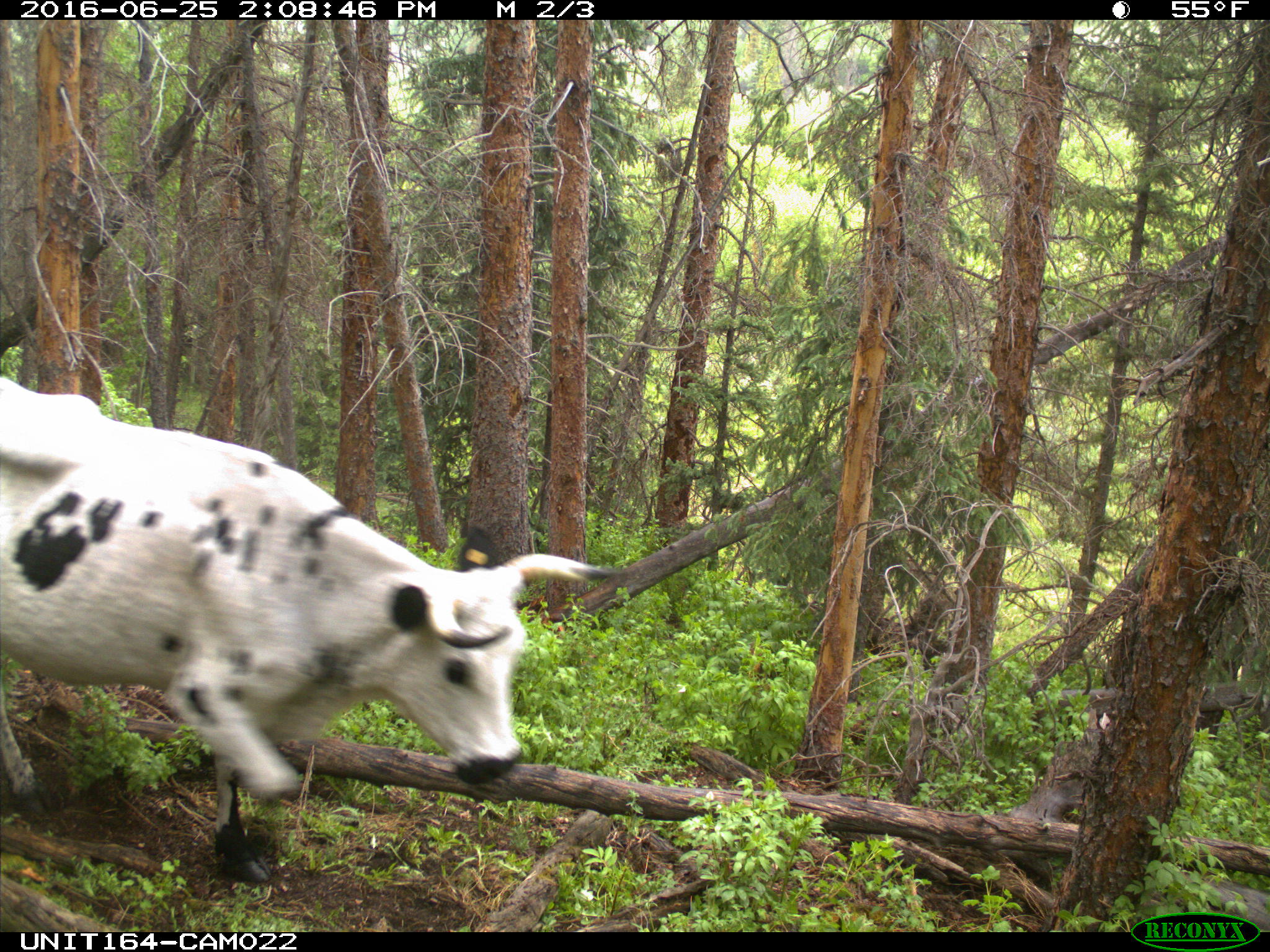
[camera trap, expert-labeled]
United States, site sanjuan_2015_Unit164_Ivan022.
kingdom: Animalia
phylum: Chordata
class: Mammalia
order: Artiodactyla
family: Bovidae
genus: Bos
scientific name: Bos taurus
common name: domestic cow